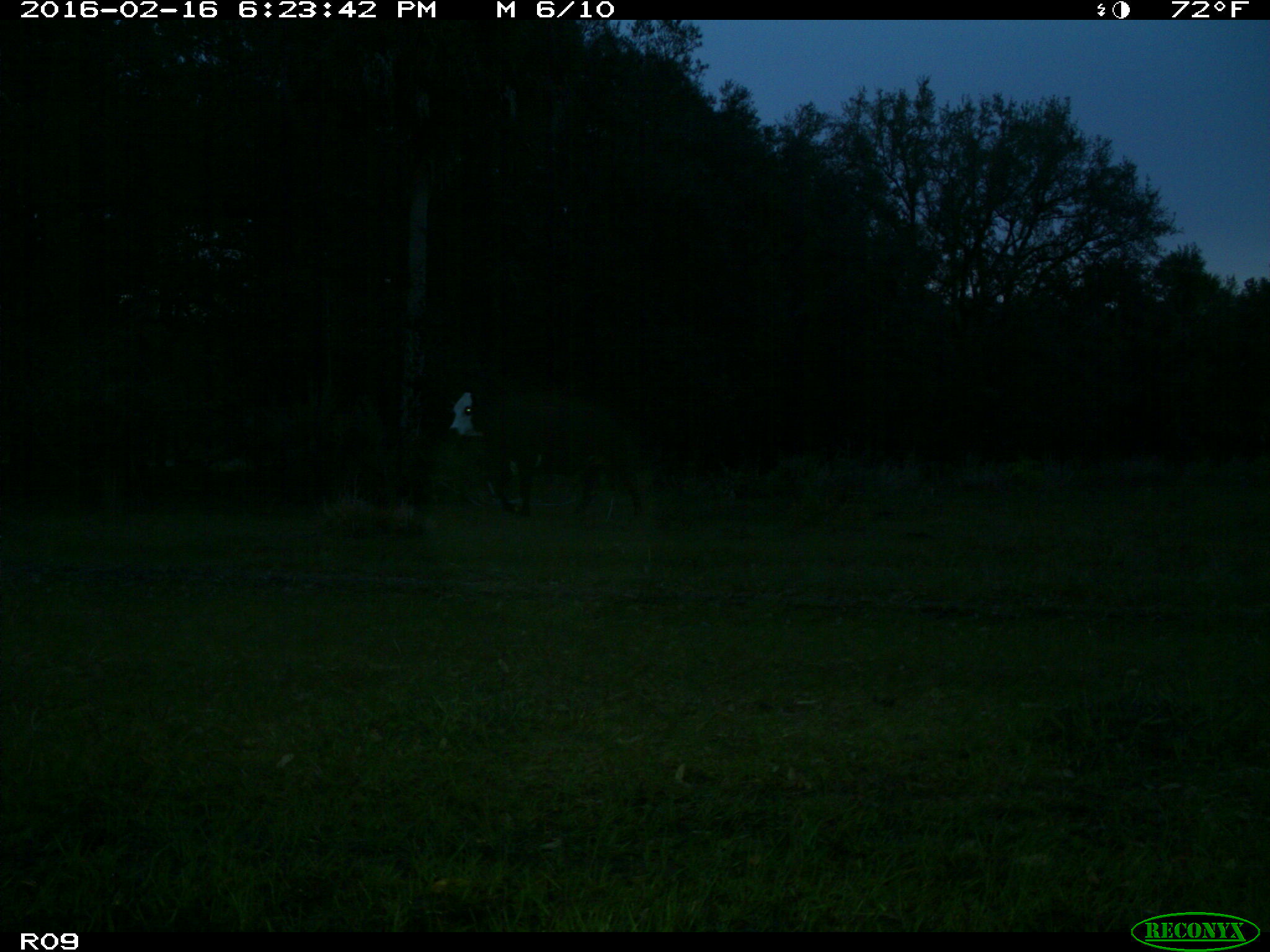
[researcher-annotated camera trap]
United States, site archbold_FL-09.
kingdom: Animalia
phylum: Chordata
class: Mammalia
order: Artiodactyla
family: Bovidae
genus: Bos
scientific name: Bos taurus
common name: domestic cow